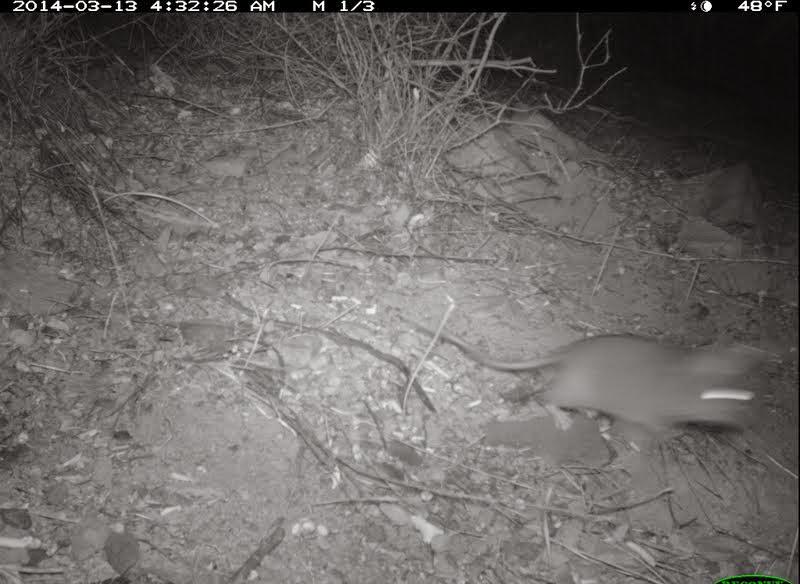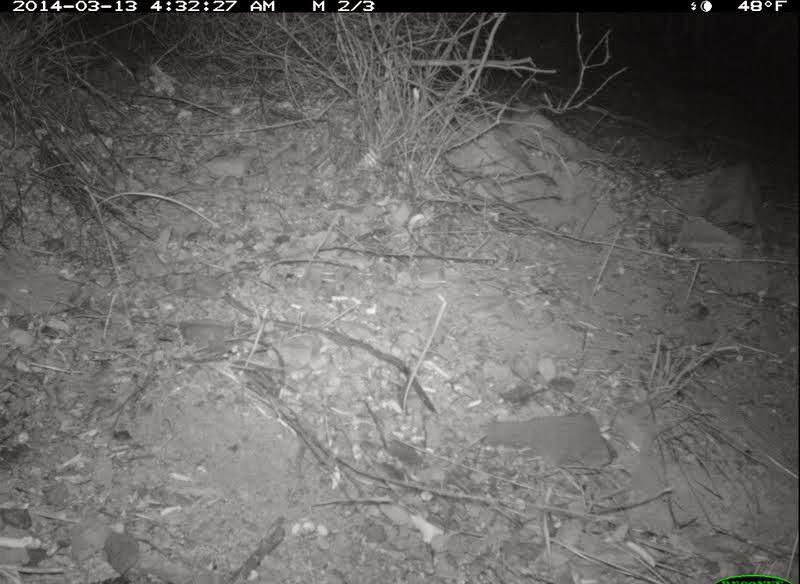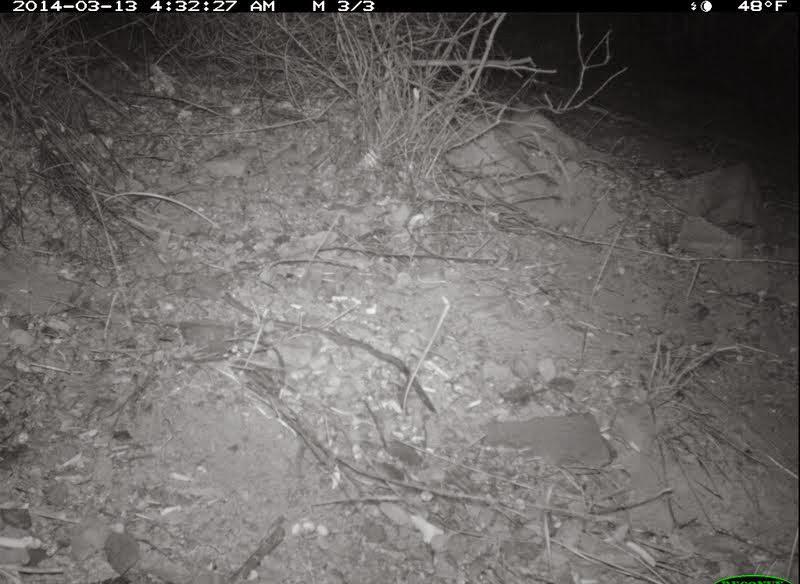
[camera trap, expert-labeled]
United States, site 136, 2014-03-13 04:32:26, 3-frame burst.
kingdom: Animalia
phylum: Chordata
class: Mammalia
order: Rodentia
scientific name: Rodentia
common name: rodent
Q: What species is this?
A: Rodent (Rodentia).